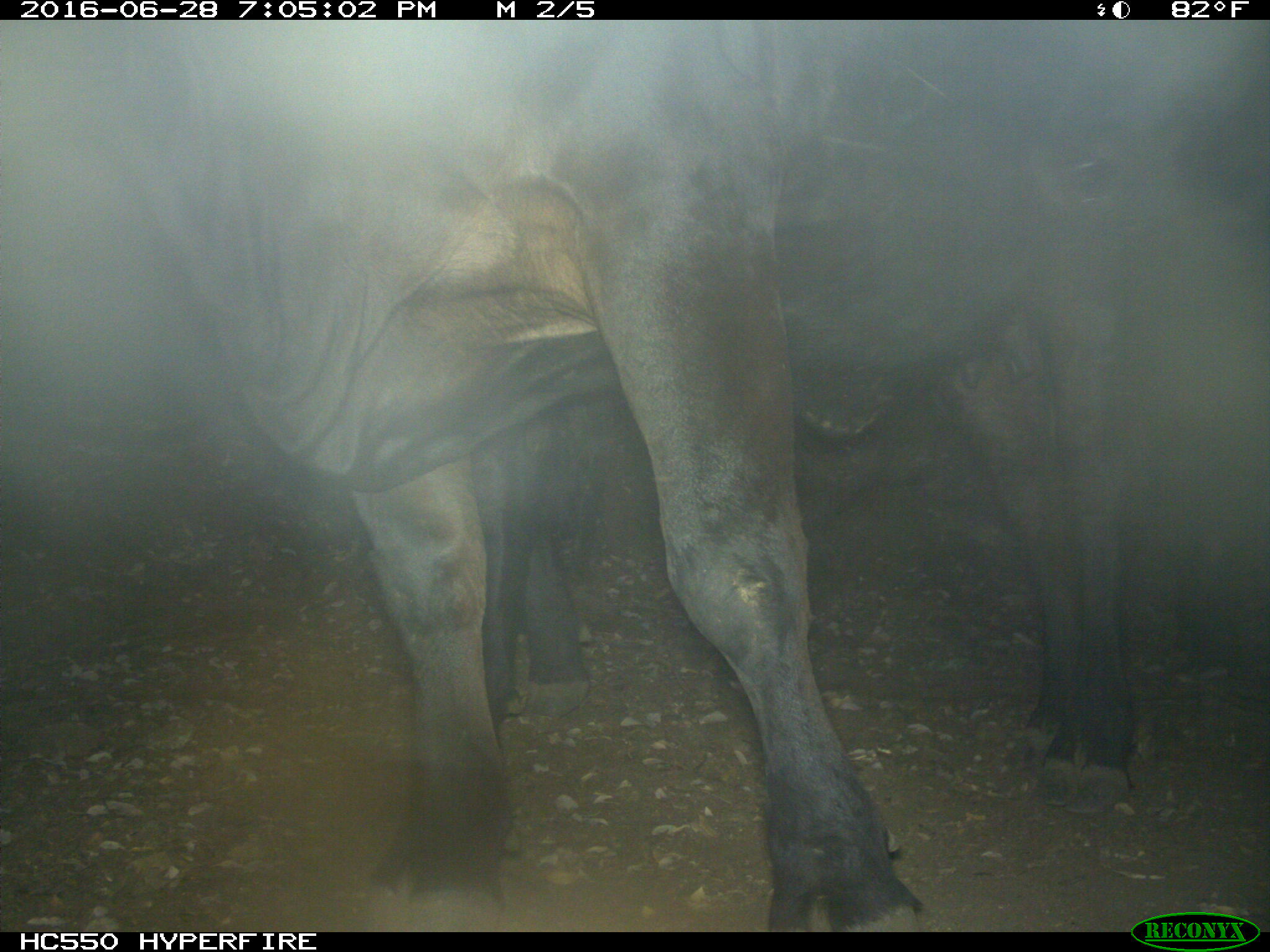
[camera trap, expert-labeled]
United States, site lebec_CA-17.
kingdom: Animalia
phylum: Chordata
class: Mammalia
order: Artiodactyla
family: Bovidae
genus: Bos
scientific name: Bos taurus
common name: domestic cow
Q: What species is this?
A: Bos taurus (domestic cow).